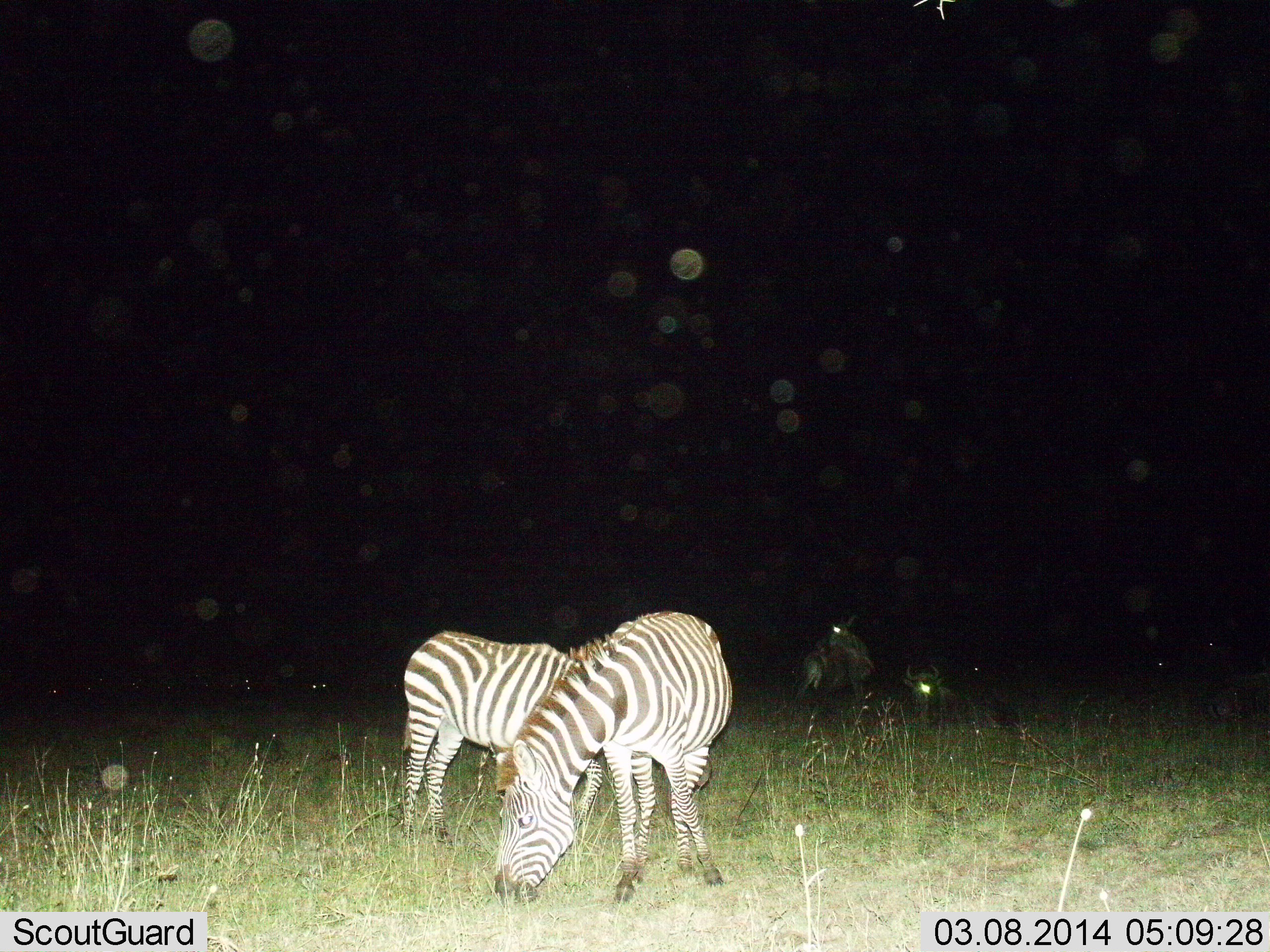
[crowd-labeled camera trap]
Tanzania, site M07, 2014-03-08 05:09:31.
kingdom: Animalia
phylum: Chordata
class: Mammalia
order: Perissodactyla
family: Equidae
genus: Equus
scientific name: Equus quagga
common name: plains zebra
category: zebra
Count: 2.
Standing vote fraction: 29%.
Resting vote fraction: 5%.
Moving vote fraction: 2%.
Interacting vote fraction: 0%.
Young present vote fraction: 0%.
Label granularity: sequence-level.